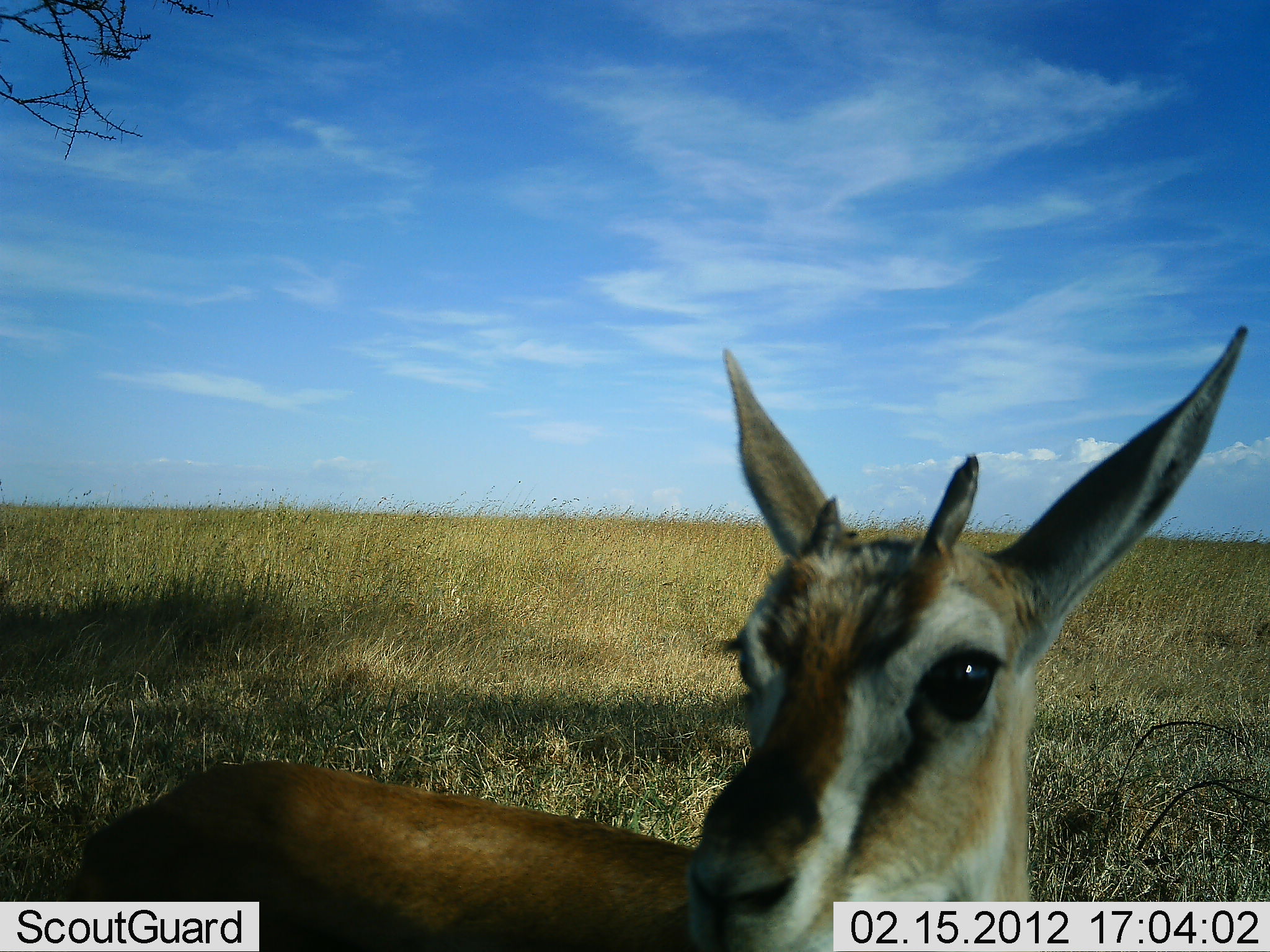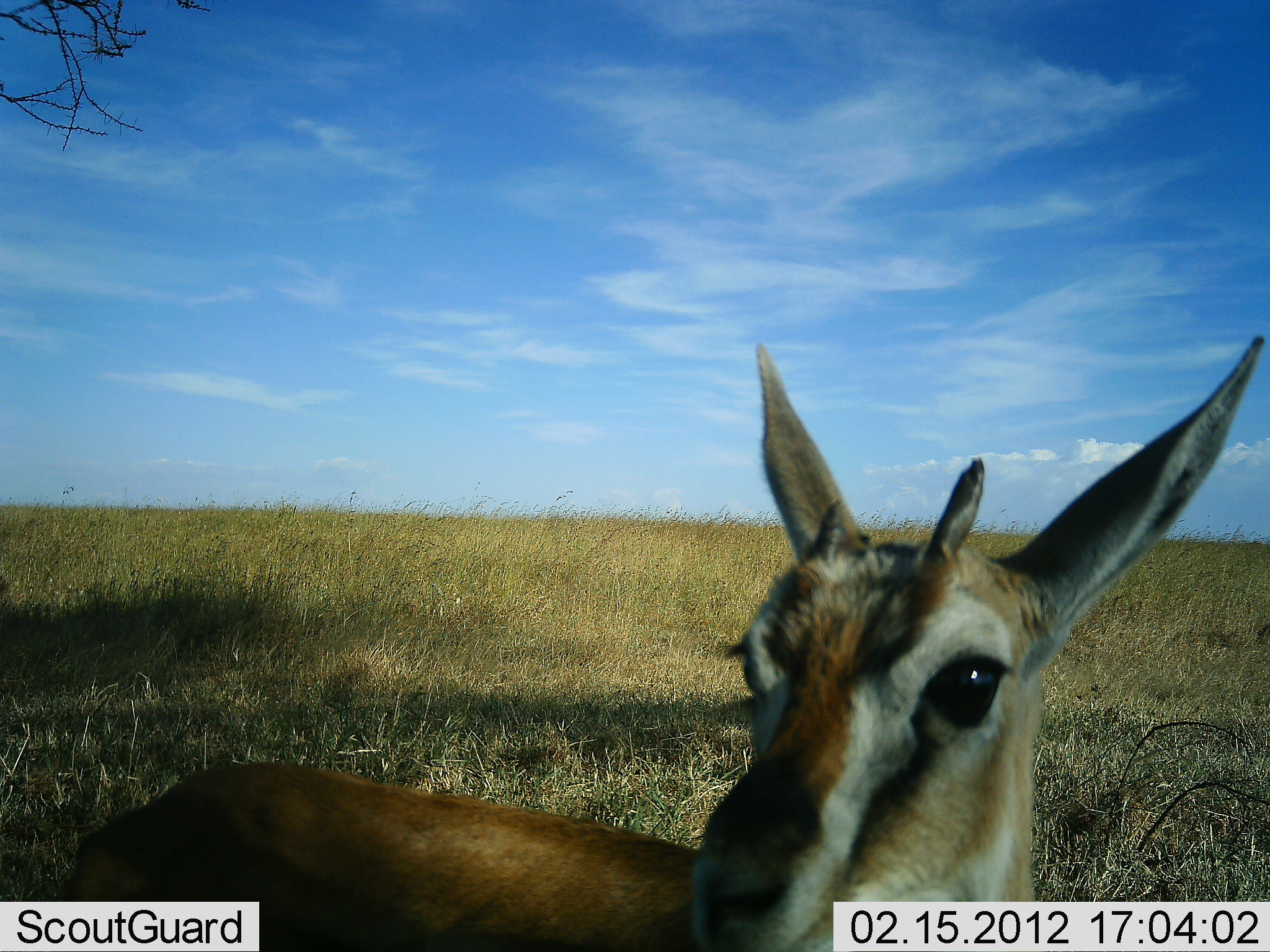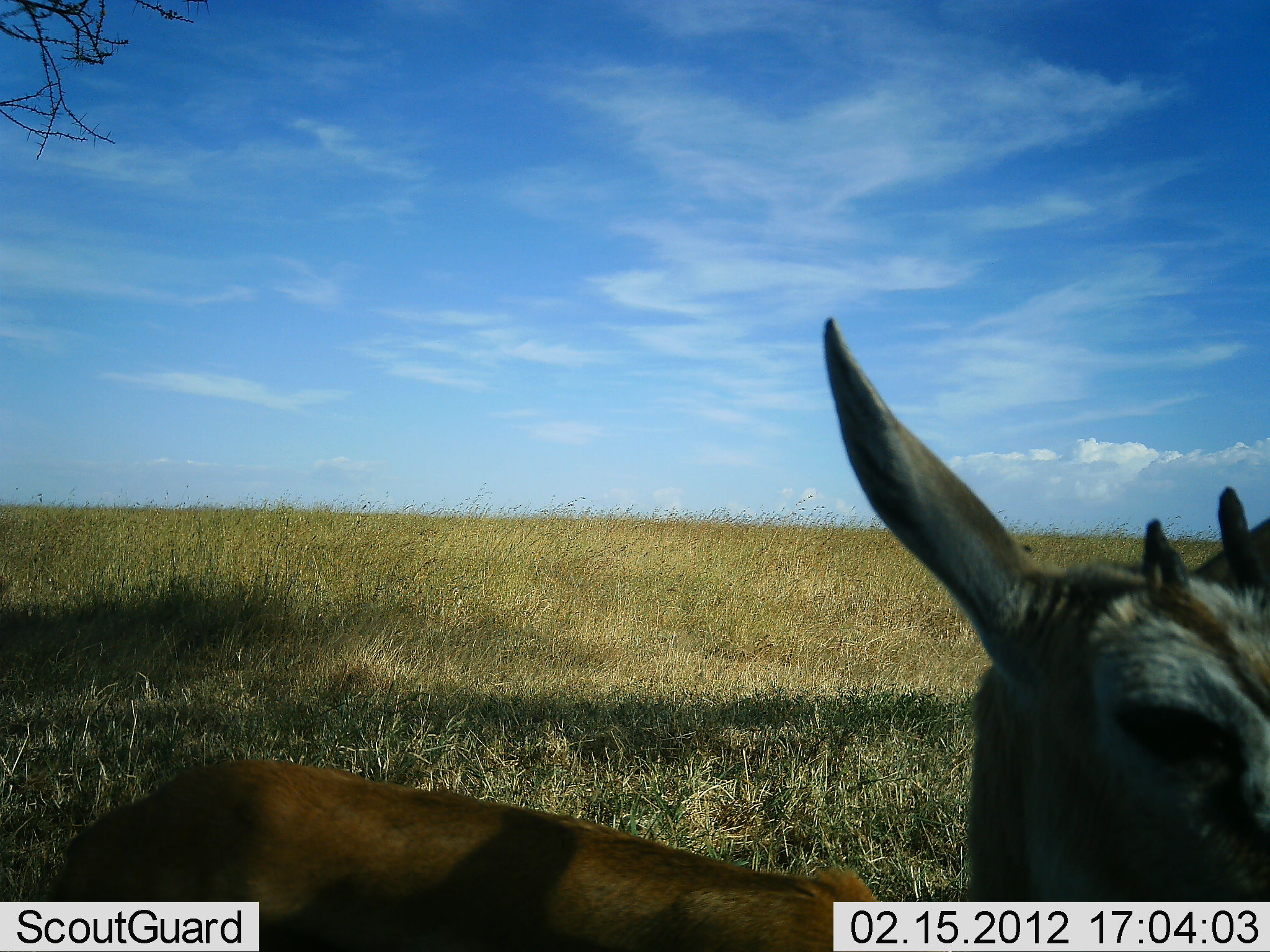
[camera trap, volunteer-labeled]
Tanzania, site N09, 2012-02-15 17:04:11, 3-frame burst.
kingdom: Animalia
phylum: Chordata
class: Mammalia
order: Artiodactyla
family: Bovidae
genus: Eudorcas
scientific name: Eudorcas thomsonii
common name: thomson's gazelle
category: gazellethomsons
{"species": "gazellethomsons (thomson's gazelle) (Eudorcas thomsonii)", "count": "1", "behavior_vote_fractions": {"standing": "83%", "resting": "8%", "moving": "8%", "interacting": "0%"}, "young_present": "17%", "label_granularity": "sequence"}